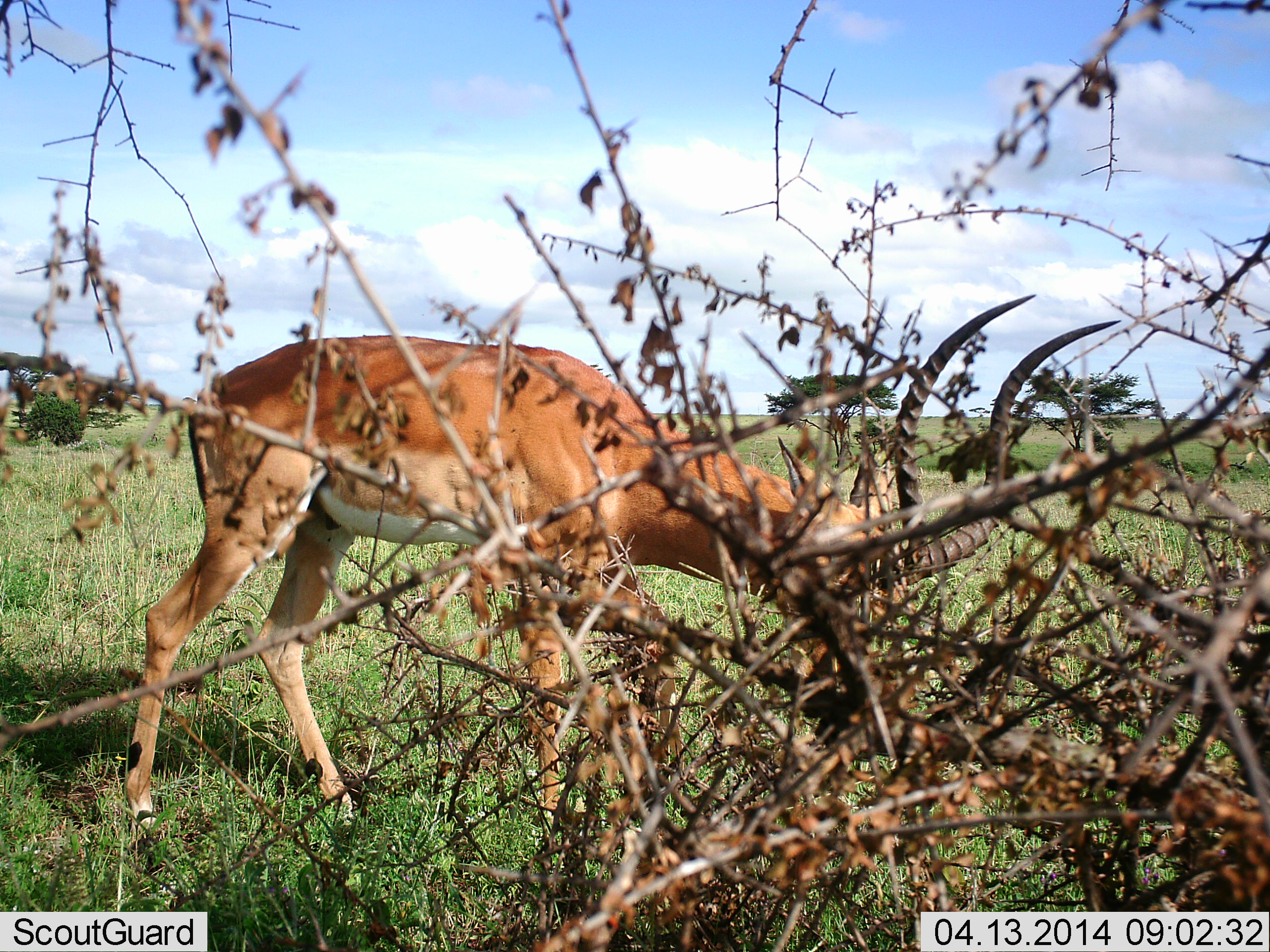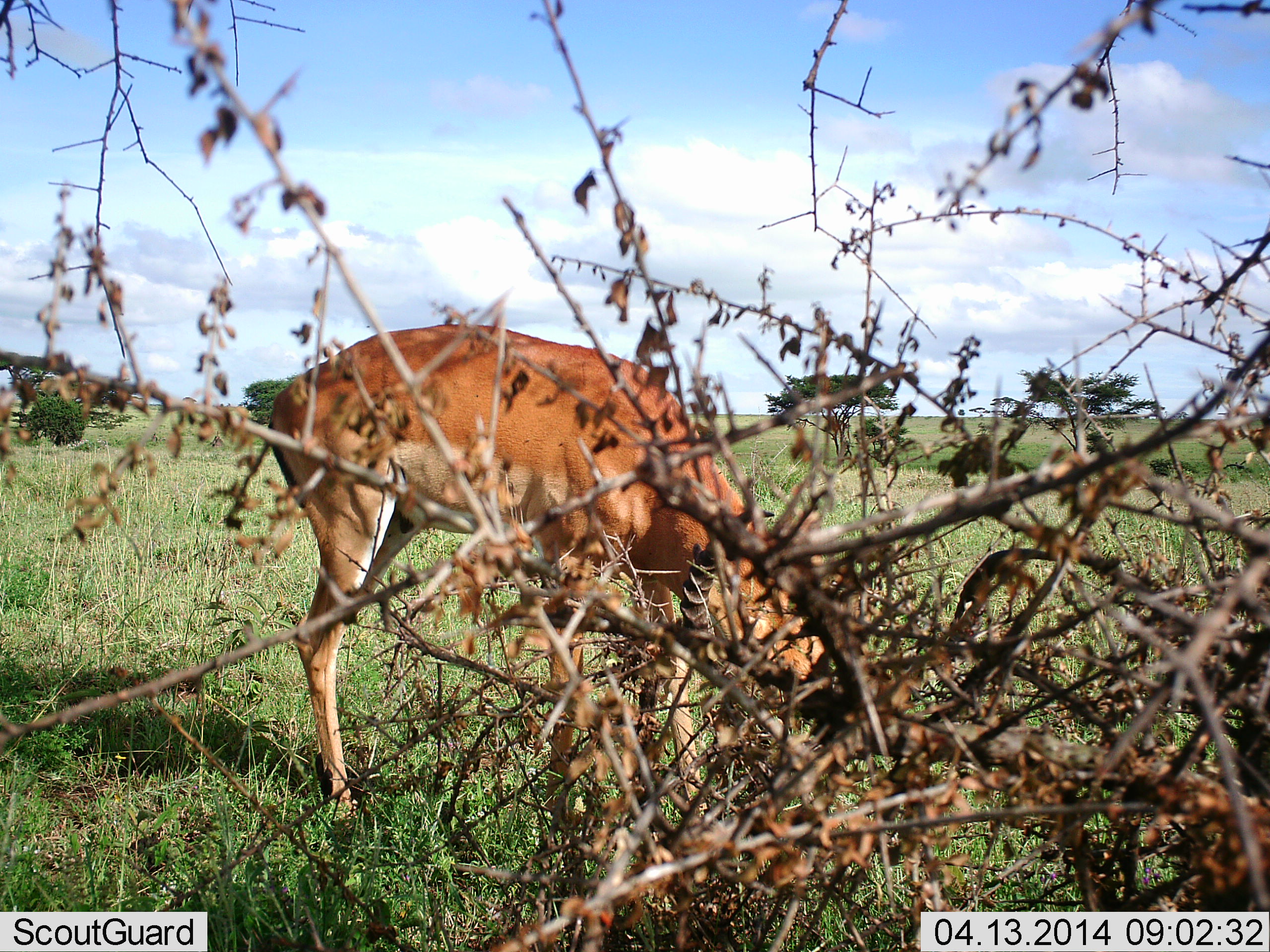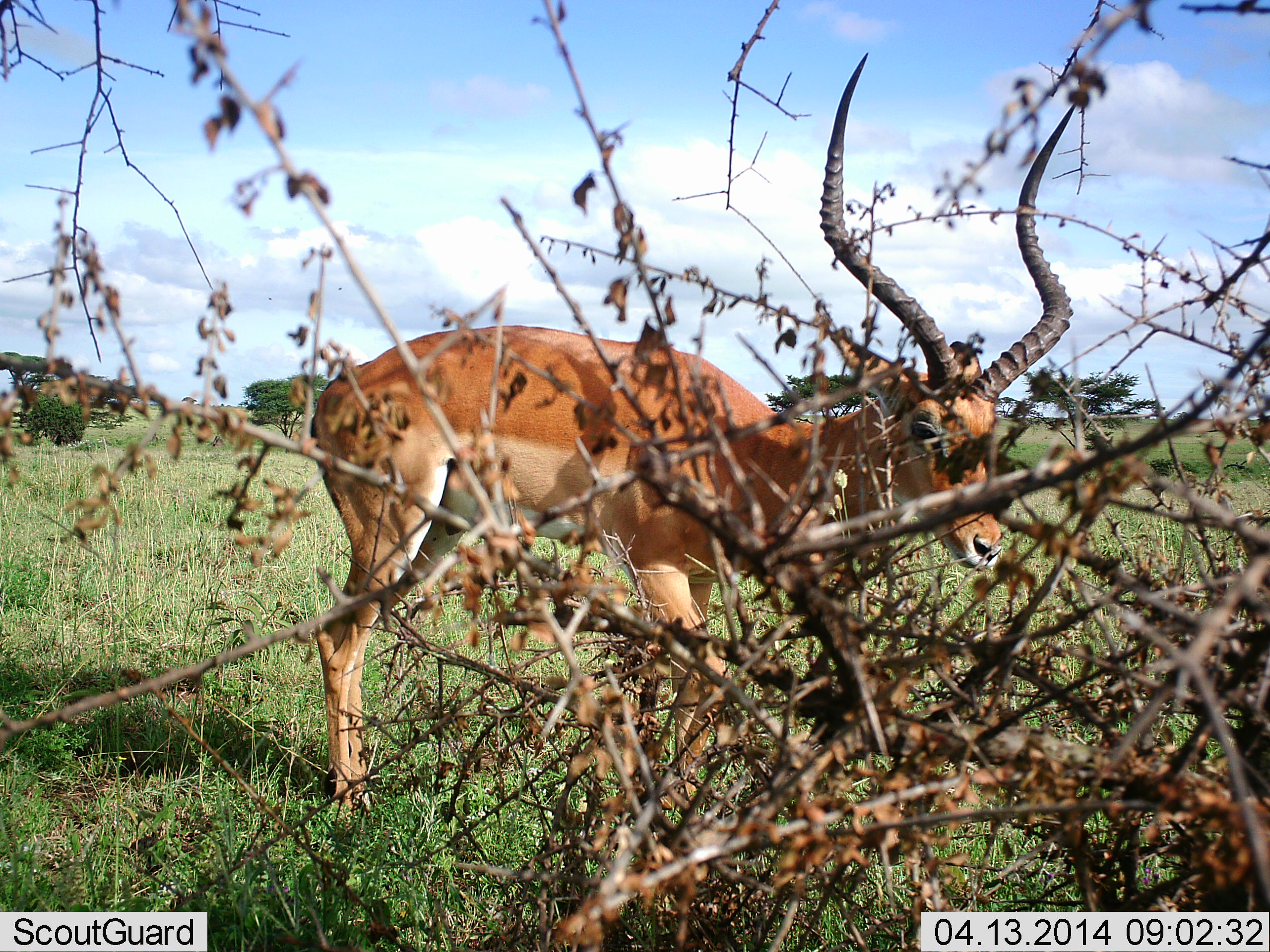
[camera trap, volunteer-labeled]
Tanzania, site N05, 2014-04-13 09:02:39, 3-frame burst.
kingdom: Animalia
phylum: Chordata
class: Mammalia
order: Artiodactyla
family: Bovidae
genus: Aepyceros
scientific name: Aepyceros melampus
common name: impala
Impala (Aepyceros melampus), count 1. Behavior (volunteer vote fractions): standing 30%, resting 0%, moving 20%, interacting 0%. Young present (vote fraction): 0%. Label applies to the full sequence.